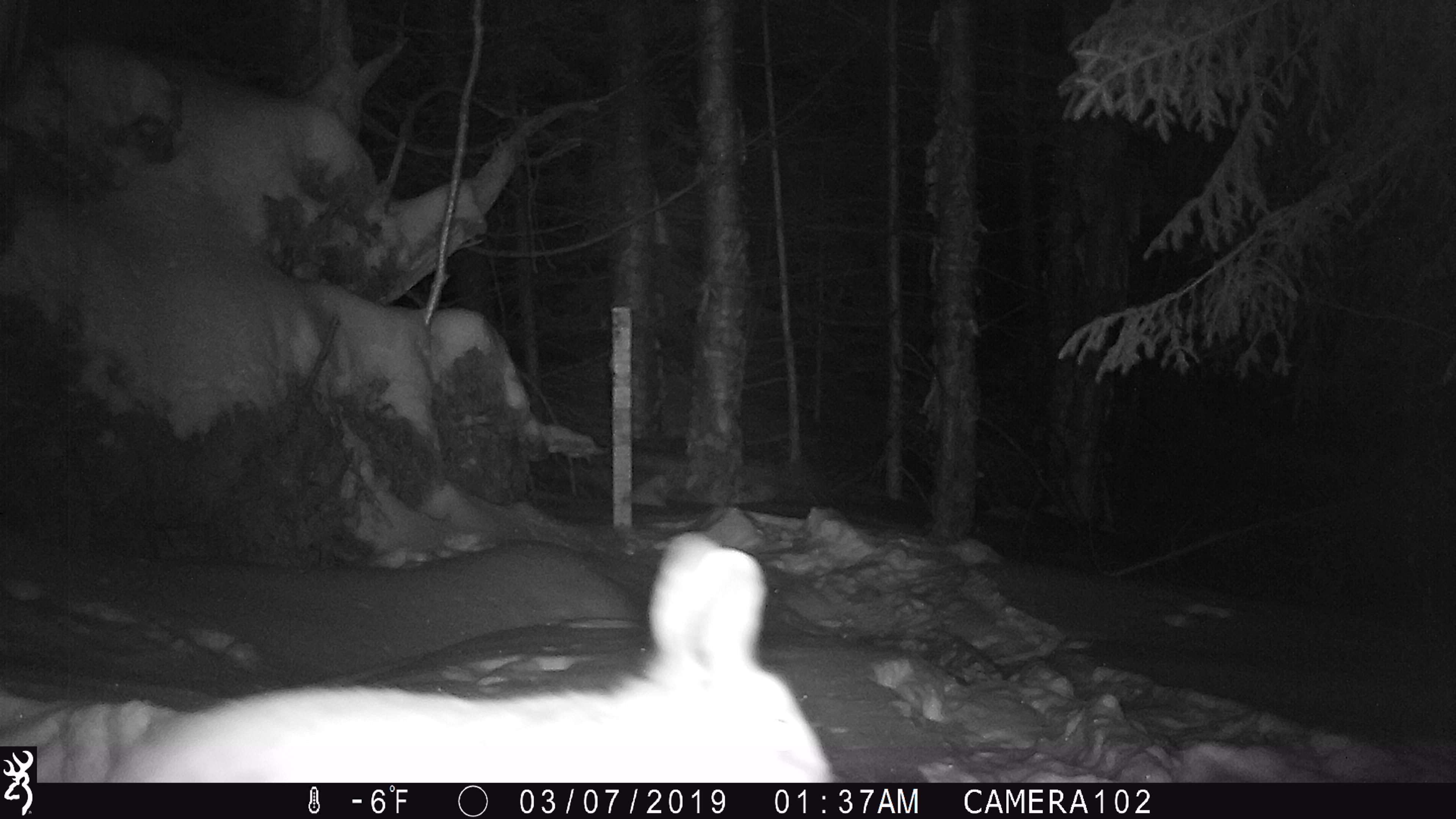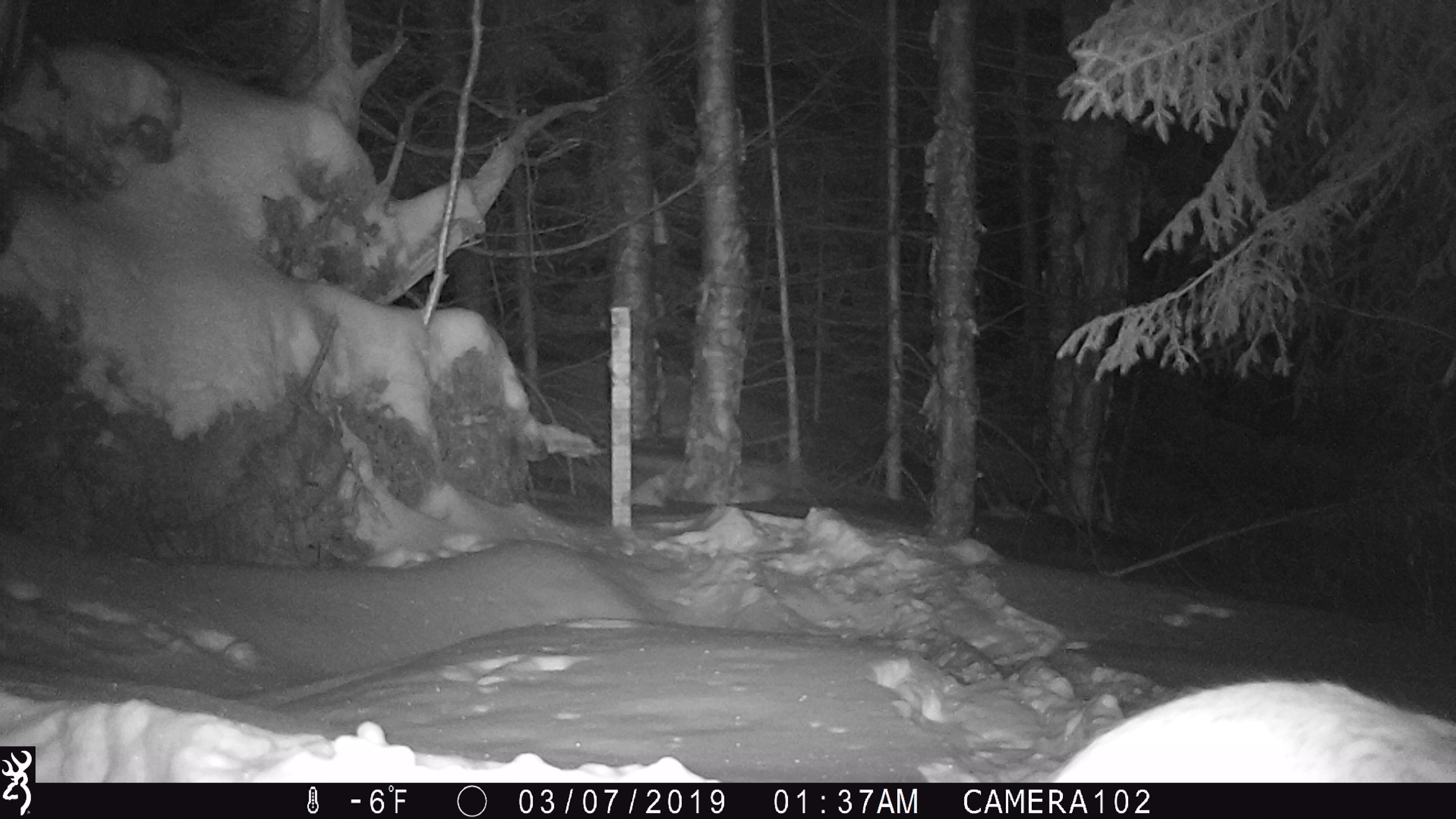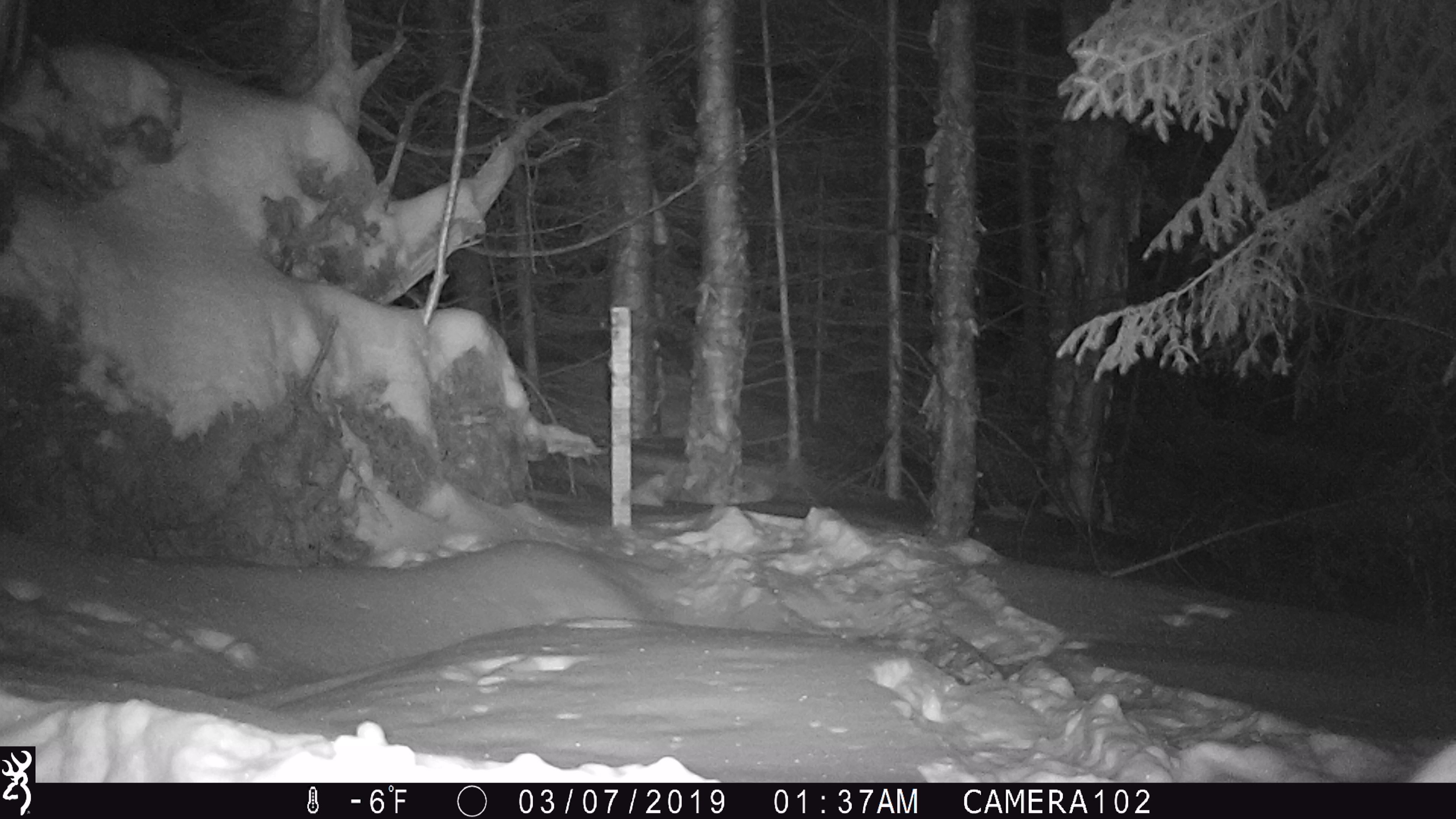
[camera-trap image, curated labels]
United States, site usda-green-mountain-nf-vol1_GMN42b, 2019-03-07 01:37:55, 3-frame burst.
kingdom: Animalia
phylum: Chordata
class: Mammalia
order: Lagomorpha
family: Leporidae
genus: Lepus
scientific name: Lepus americanus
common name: snowshoe hare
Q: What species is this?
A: Snowshoe hare (Lepus americanus).